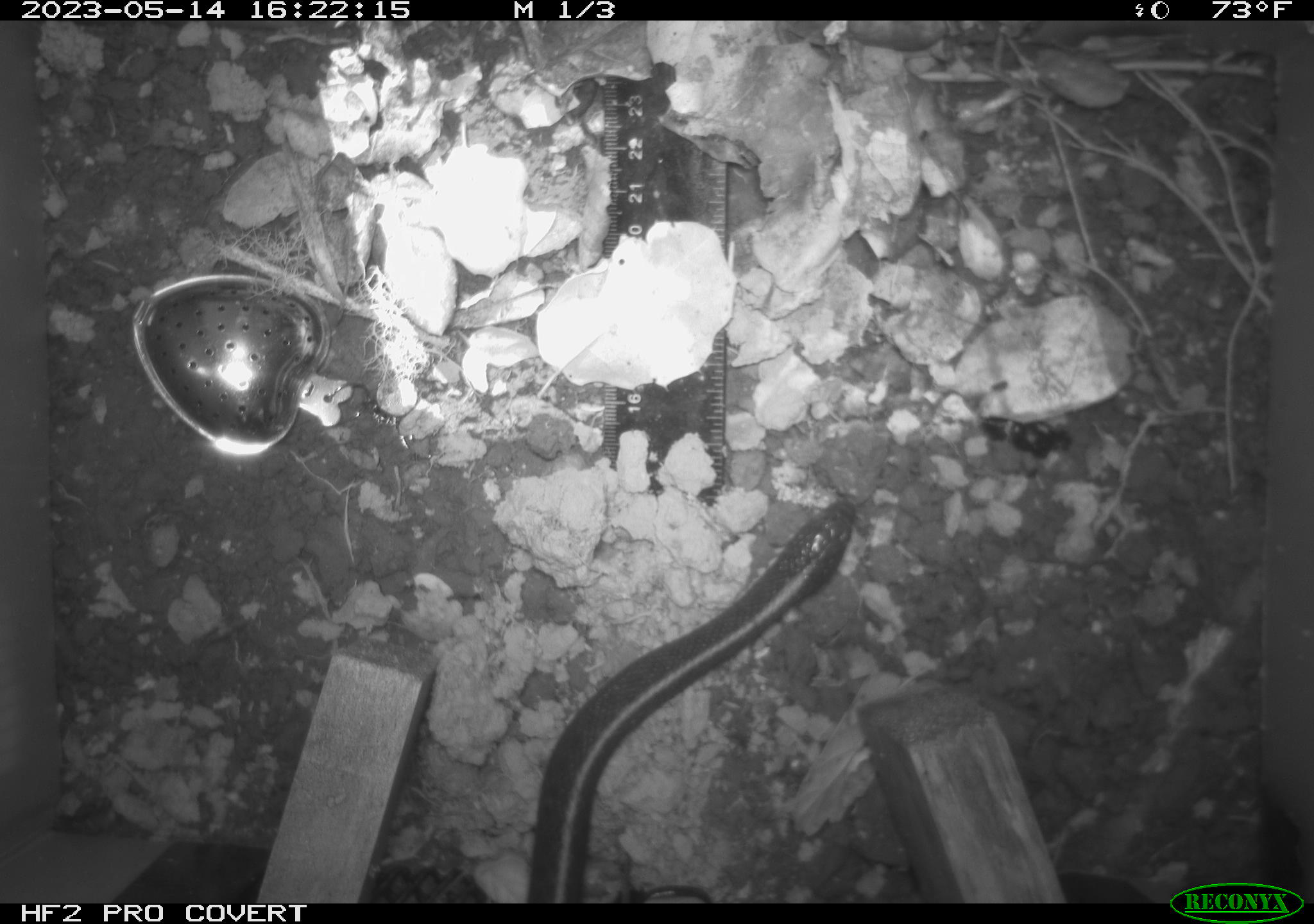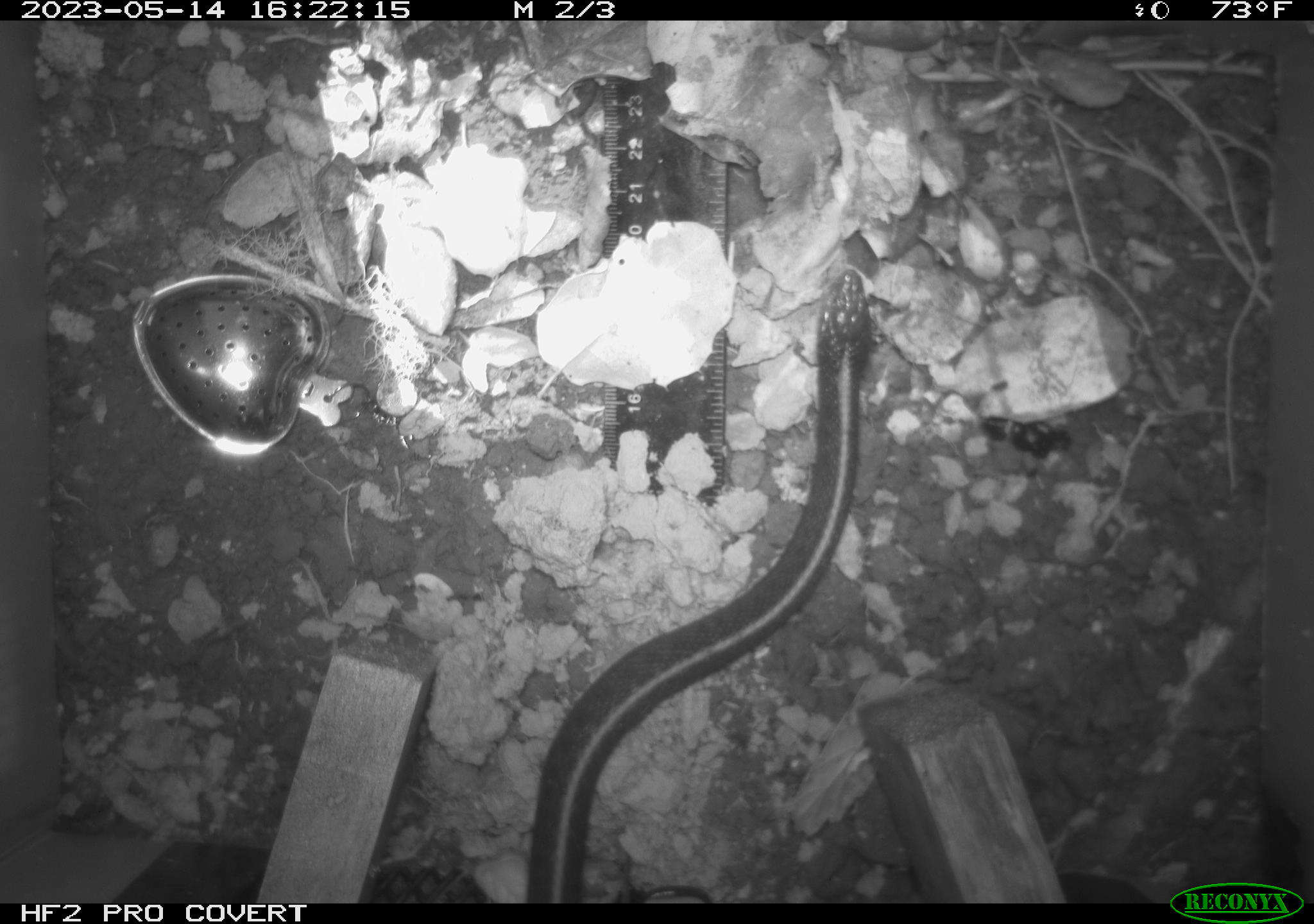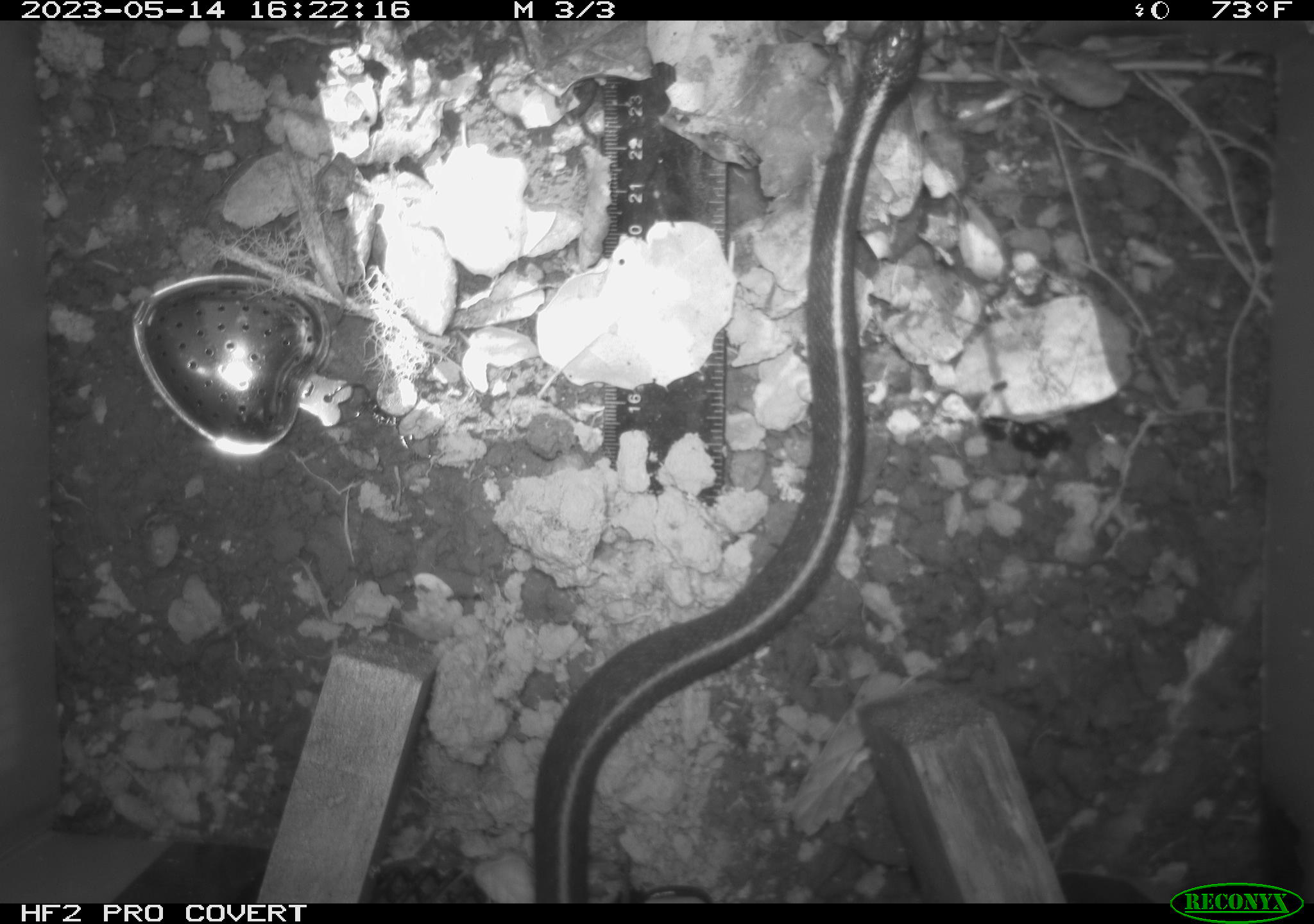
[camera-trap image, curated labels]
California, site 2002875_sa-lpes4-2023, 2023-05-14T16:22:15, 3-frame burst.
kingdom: Animalia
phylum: Chordata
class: Reptilia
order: Squamata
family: Colubridae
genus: Thamnophis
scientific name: Thamnophis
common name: american gartersnakes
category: thamnophis species